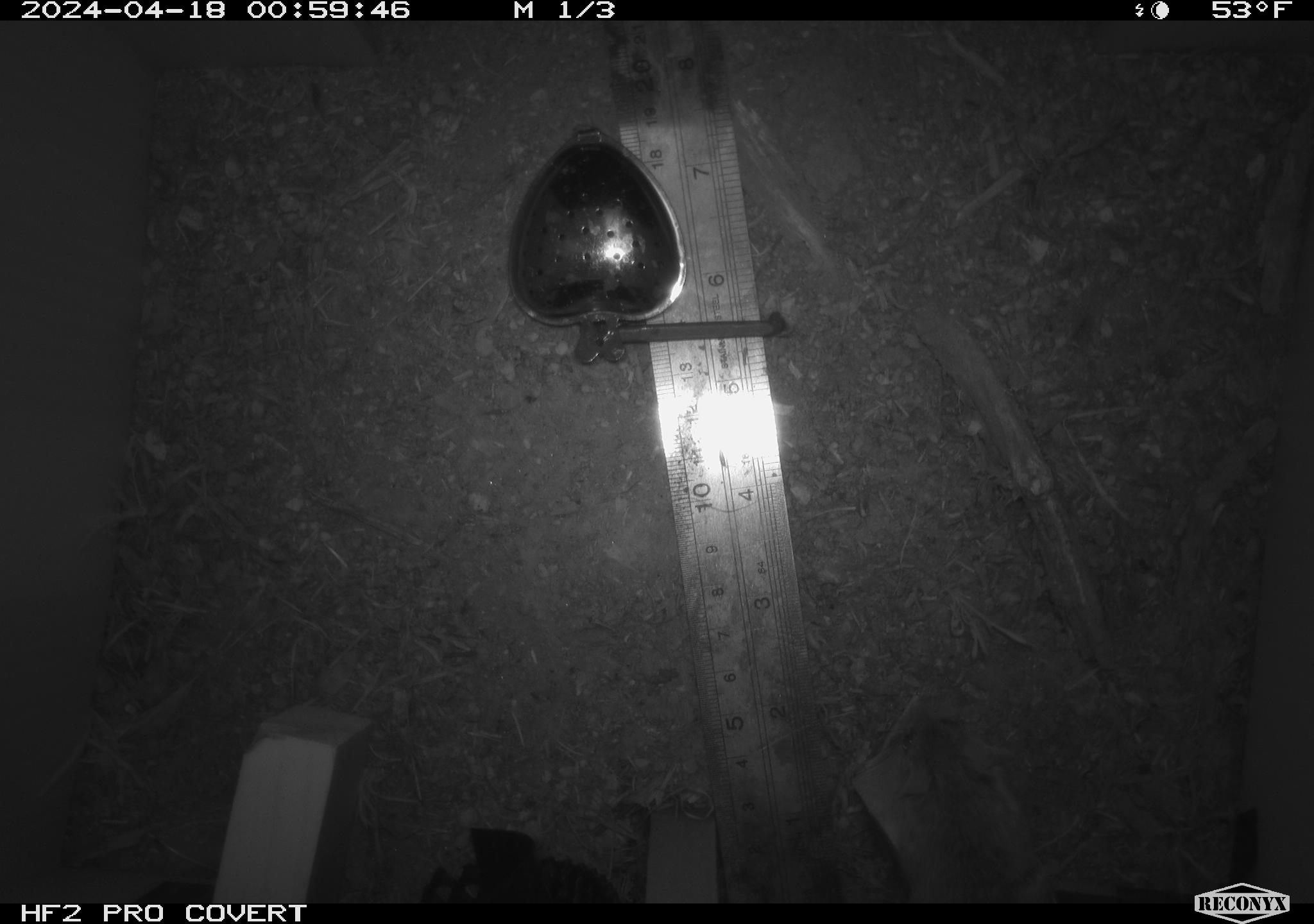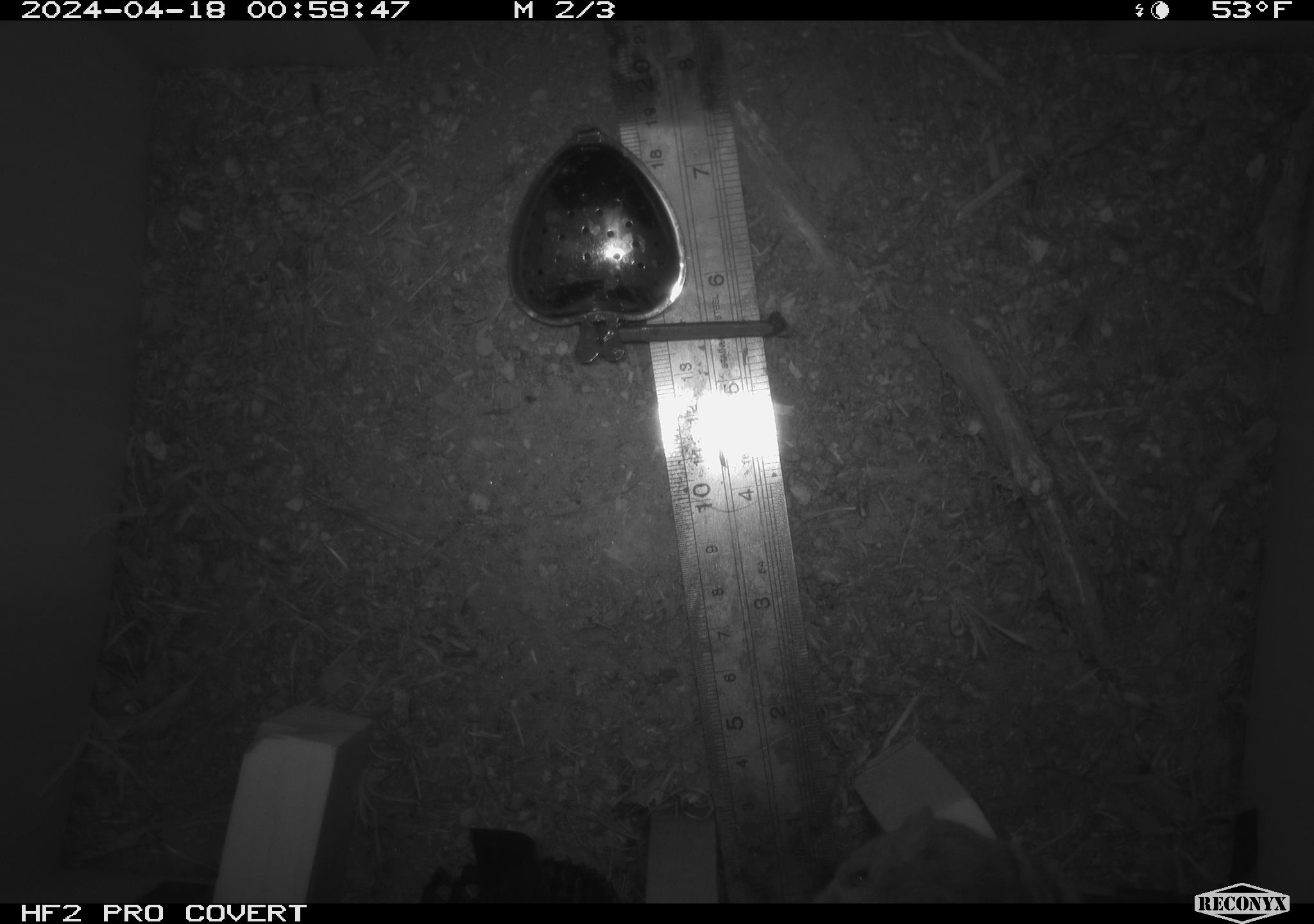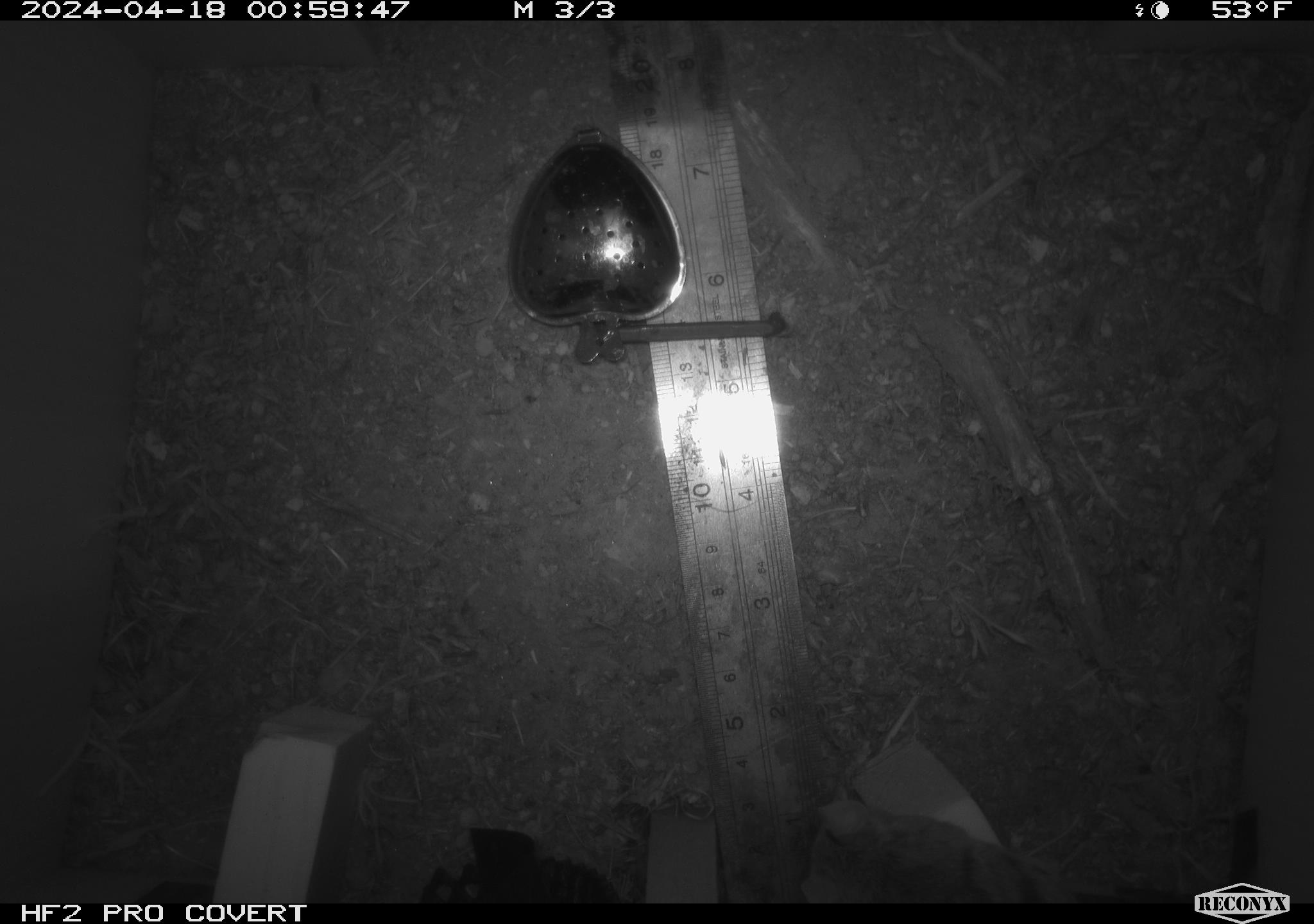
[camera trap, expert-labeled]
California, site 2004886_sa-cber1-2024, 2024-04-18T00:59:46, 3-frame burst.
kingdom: Animalia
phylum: Chordata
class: Mammalia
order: Rodentia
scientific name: Rodentia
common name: mouse species